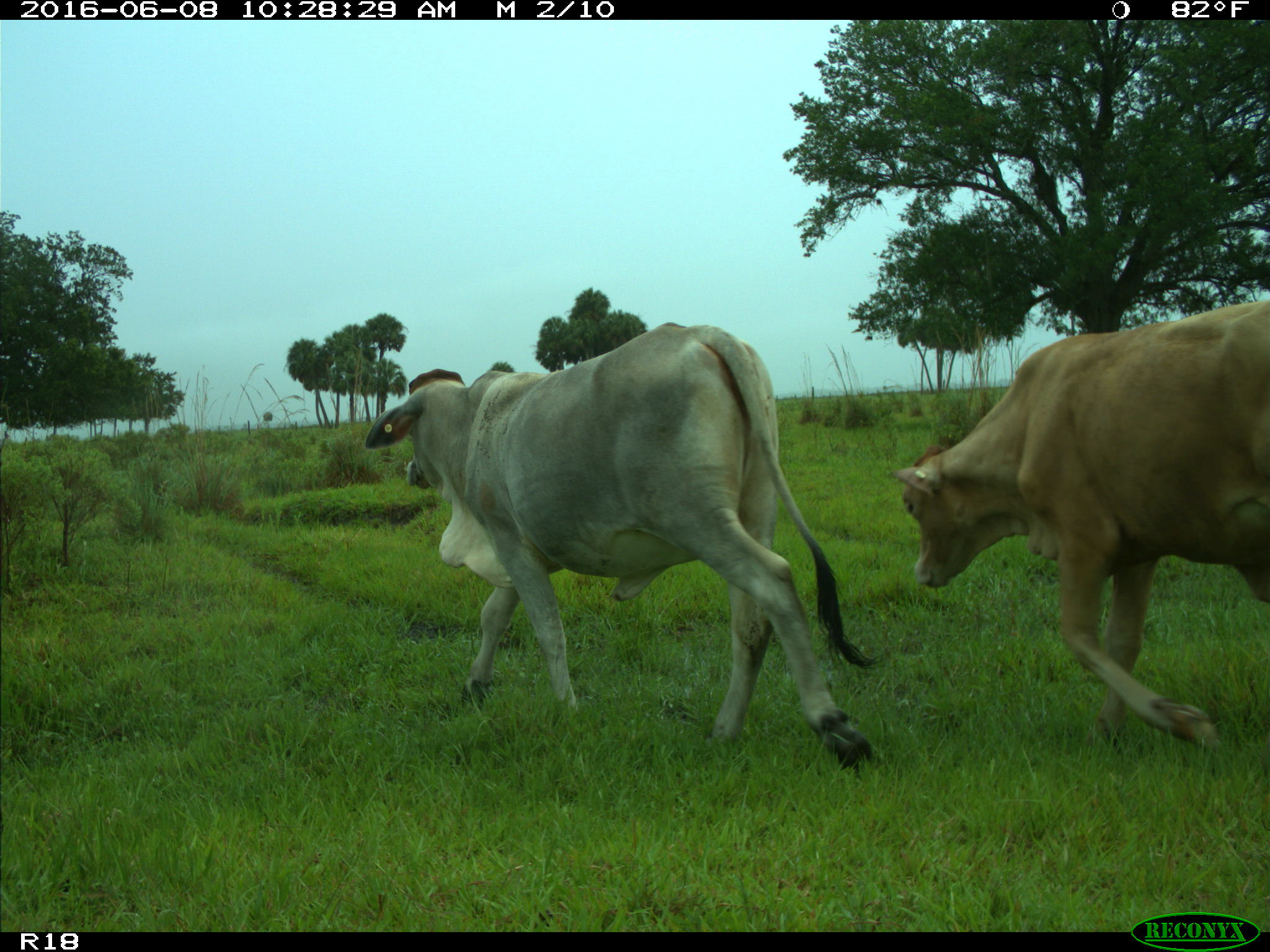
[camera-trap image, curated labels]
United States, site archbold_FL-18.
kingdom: Animalia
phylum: Chordata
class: Mammalia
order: Artiodactyla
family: Bovidae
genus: Bos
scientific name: Bos taurus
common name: domestic cow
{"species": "Bos taurus (domestic cow)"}